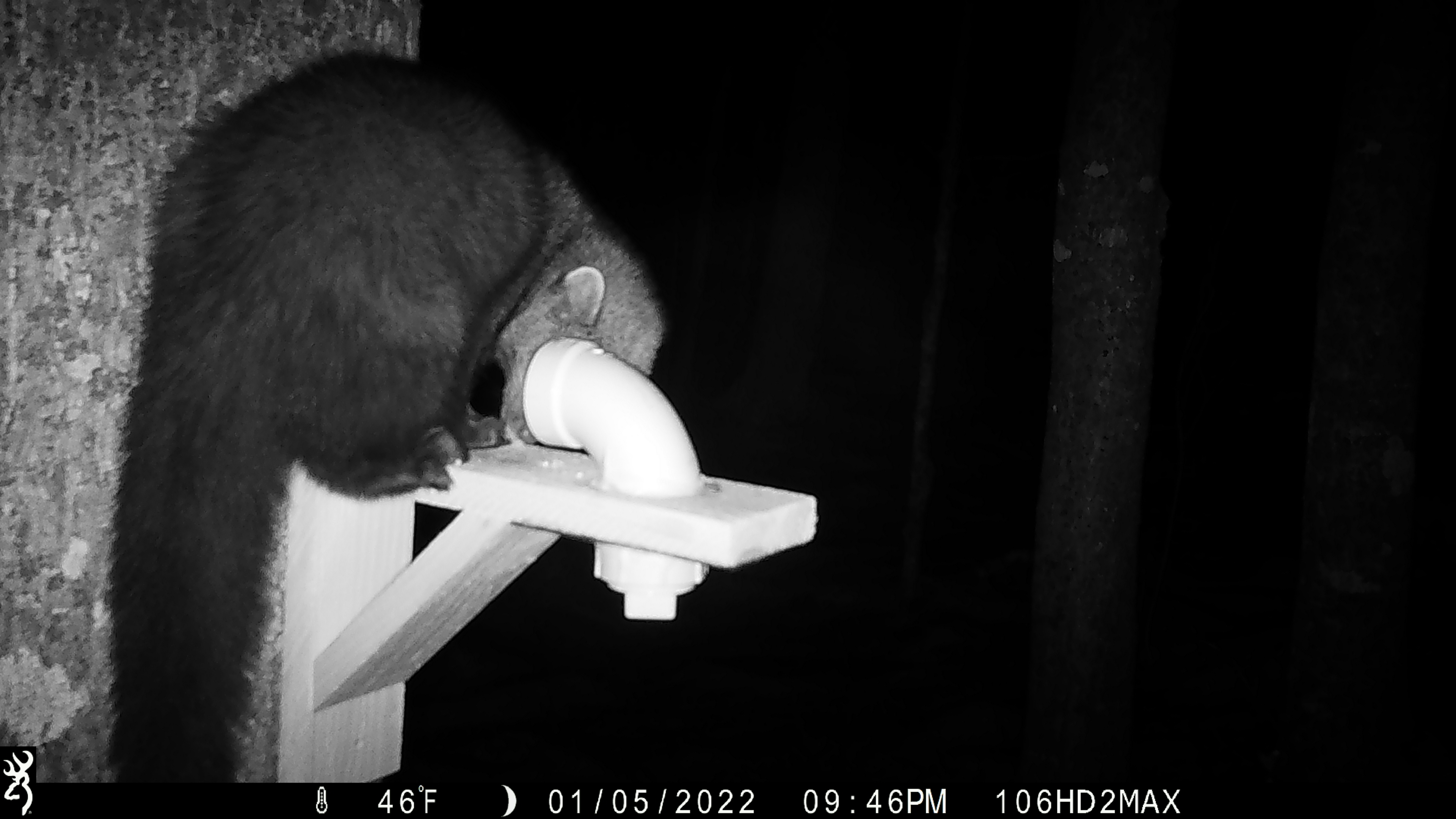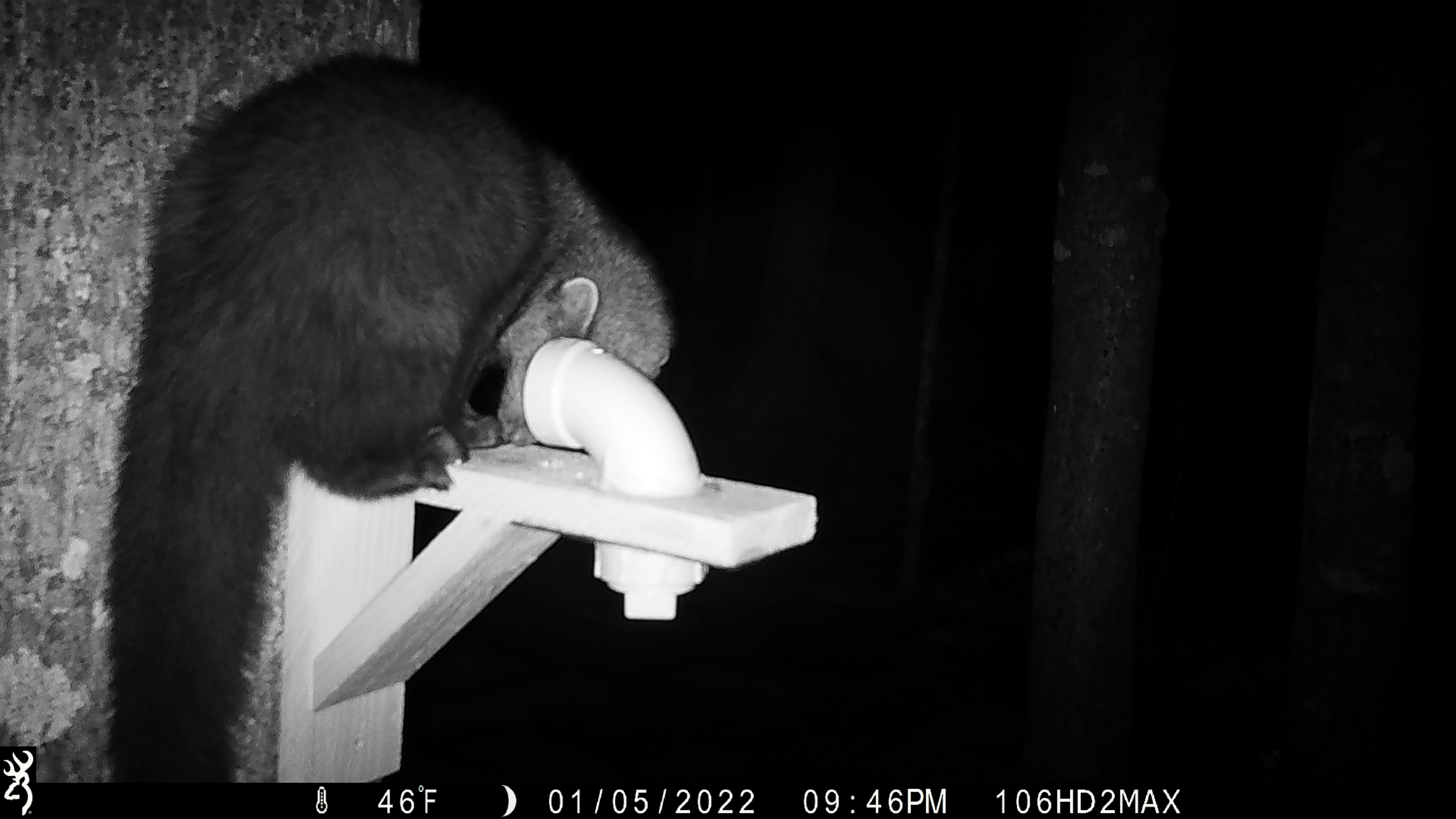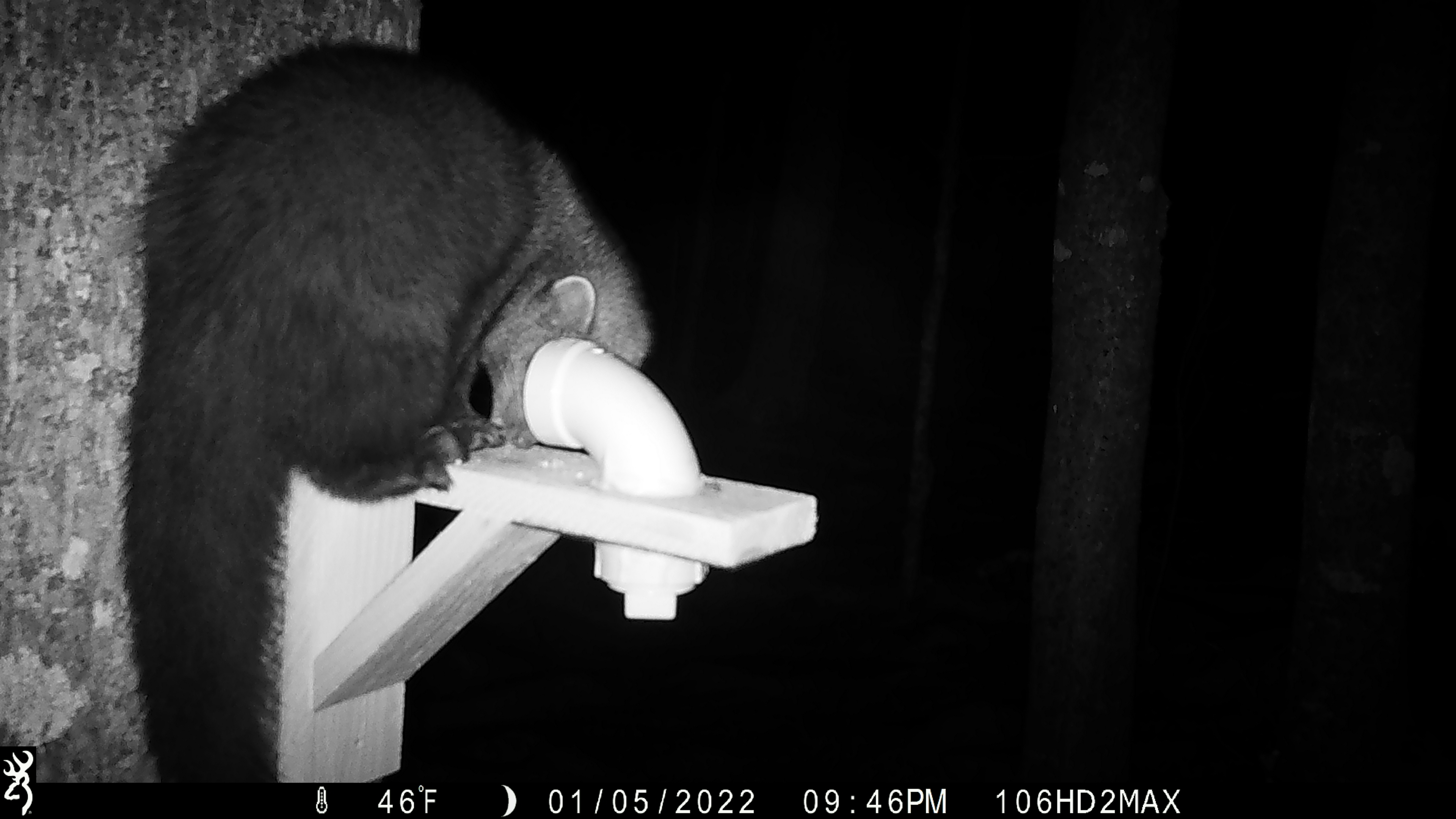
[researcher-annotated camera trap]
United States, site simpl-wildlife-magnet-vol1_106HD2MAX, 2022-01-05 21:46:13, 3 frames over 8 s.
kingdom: Animalia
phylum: Chordata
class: Mammalia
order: Carnivora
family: Mustelidae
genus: Pekania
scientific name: Pekania pennanti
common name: fisher